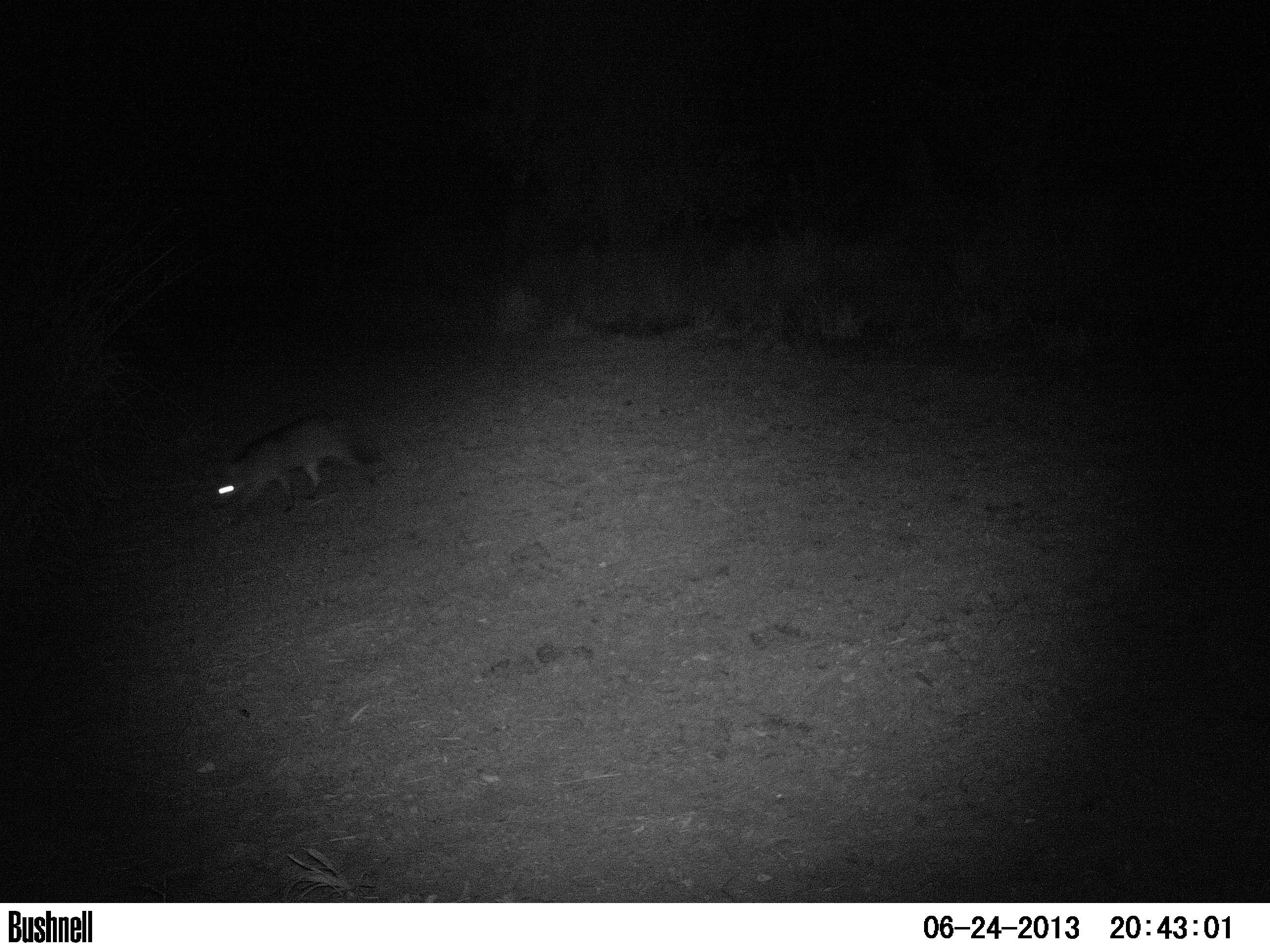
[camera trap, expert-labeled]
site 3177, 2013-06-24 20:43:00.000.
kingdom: Animalia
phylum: Chordata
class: Mammalia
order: Carnivora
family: Canidae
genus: Cerdocyon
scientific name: Cerdocyon thous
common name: crab-eating fox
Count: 1.